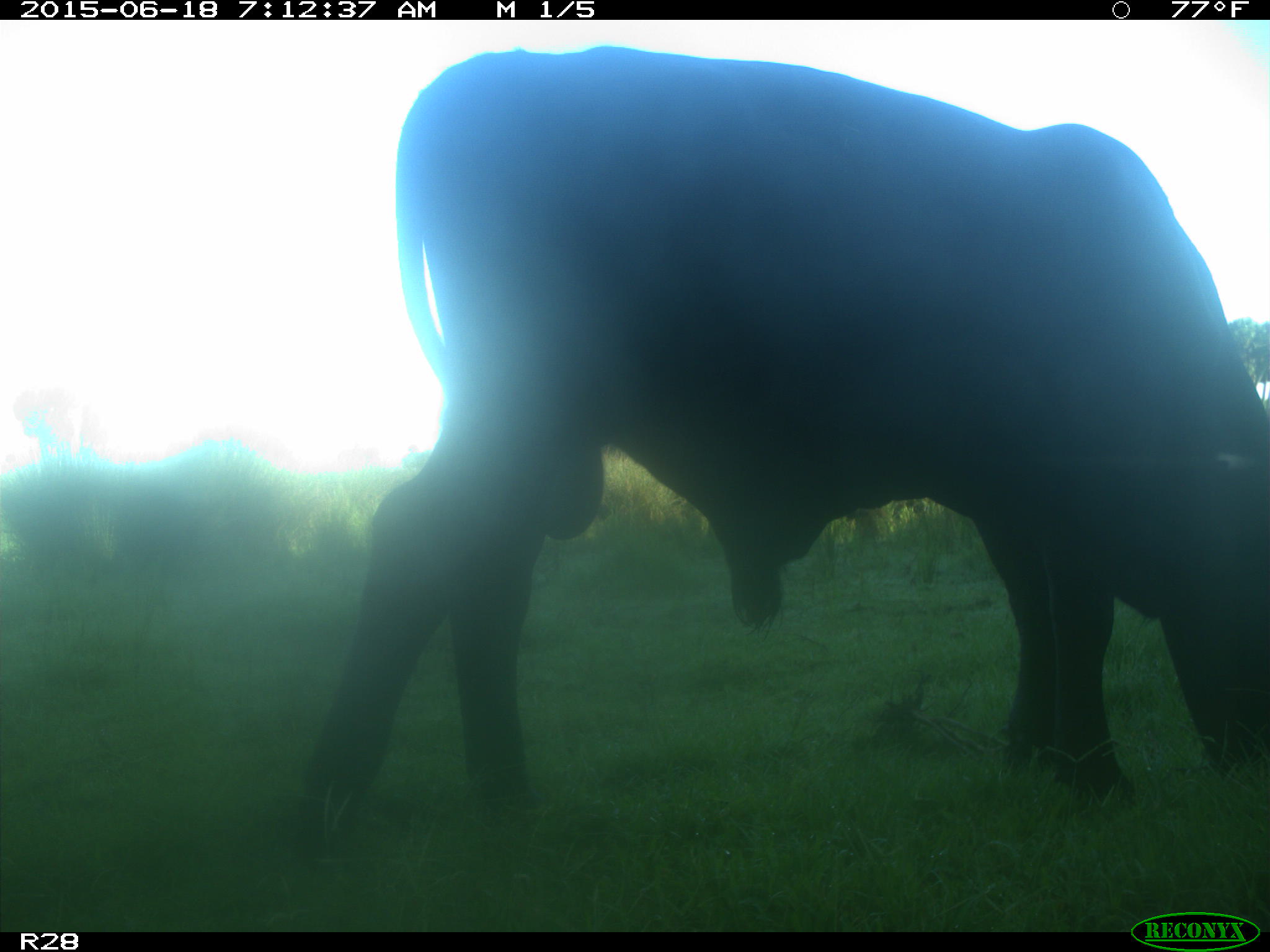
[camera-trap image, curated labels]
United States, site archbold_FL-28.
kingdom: Animalia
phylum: Chordata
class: Mammalia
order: Artiodactyla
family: Bovidae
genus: Bos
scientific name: Bos taurus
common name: domestic cow